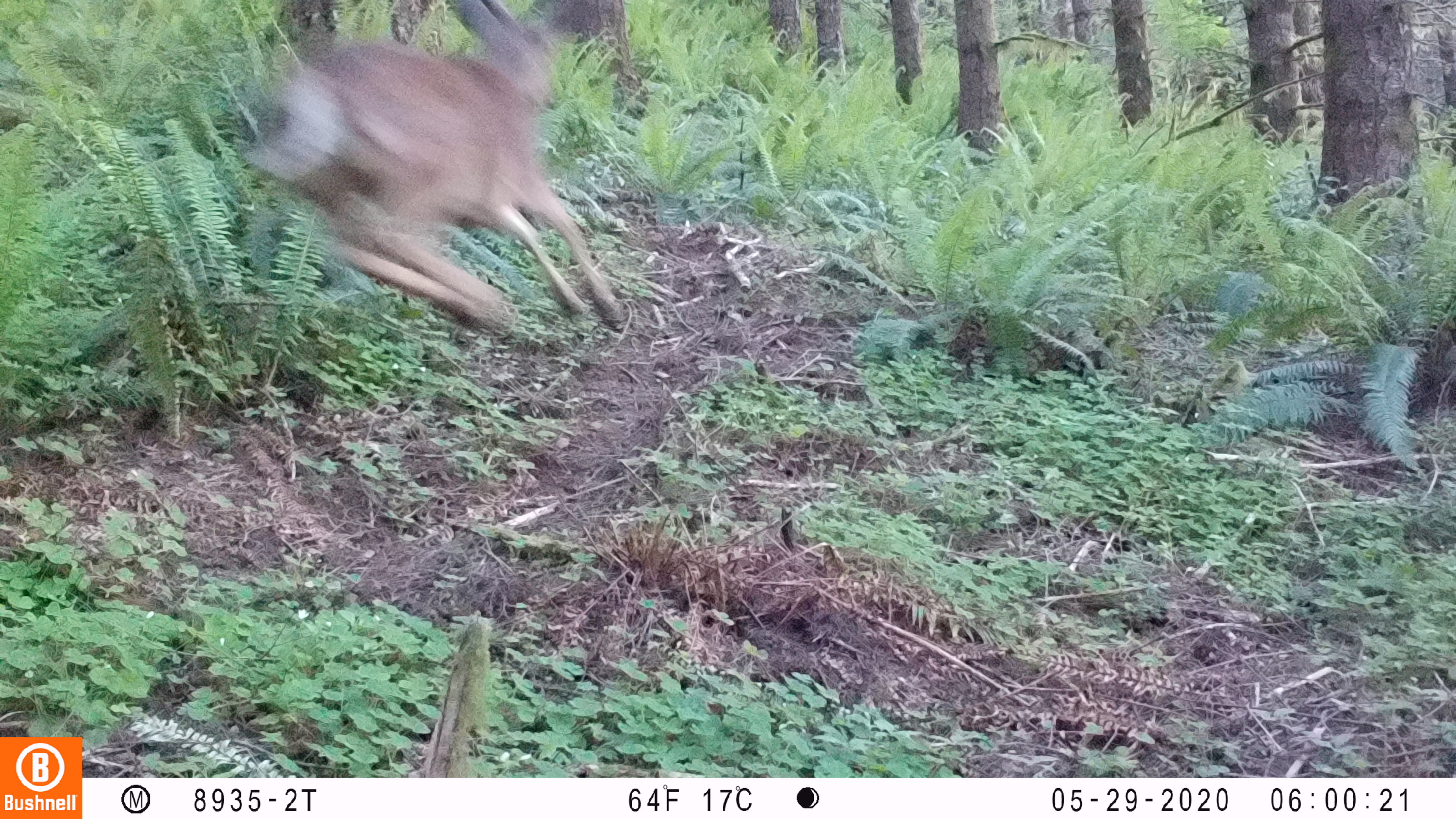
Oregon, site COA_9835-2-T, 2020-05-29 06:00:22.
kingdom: Animalia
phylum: Chordata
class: Mammalia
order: Artiodactyla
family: Cervidae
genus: Odocoileus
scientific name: Odocoileus hemionus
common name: black-tailed deer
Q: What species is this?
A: Black-tailed deer (Odocoileus hemionus).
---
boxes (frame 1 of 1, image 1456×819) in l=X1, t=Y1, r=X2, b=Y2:
black-tailed deer: l=230, t=0, r=618, b=372